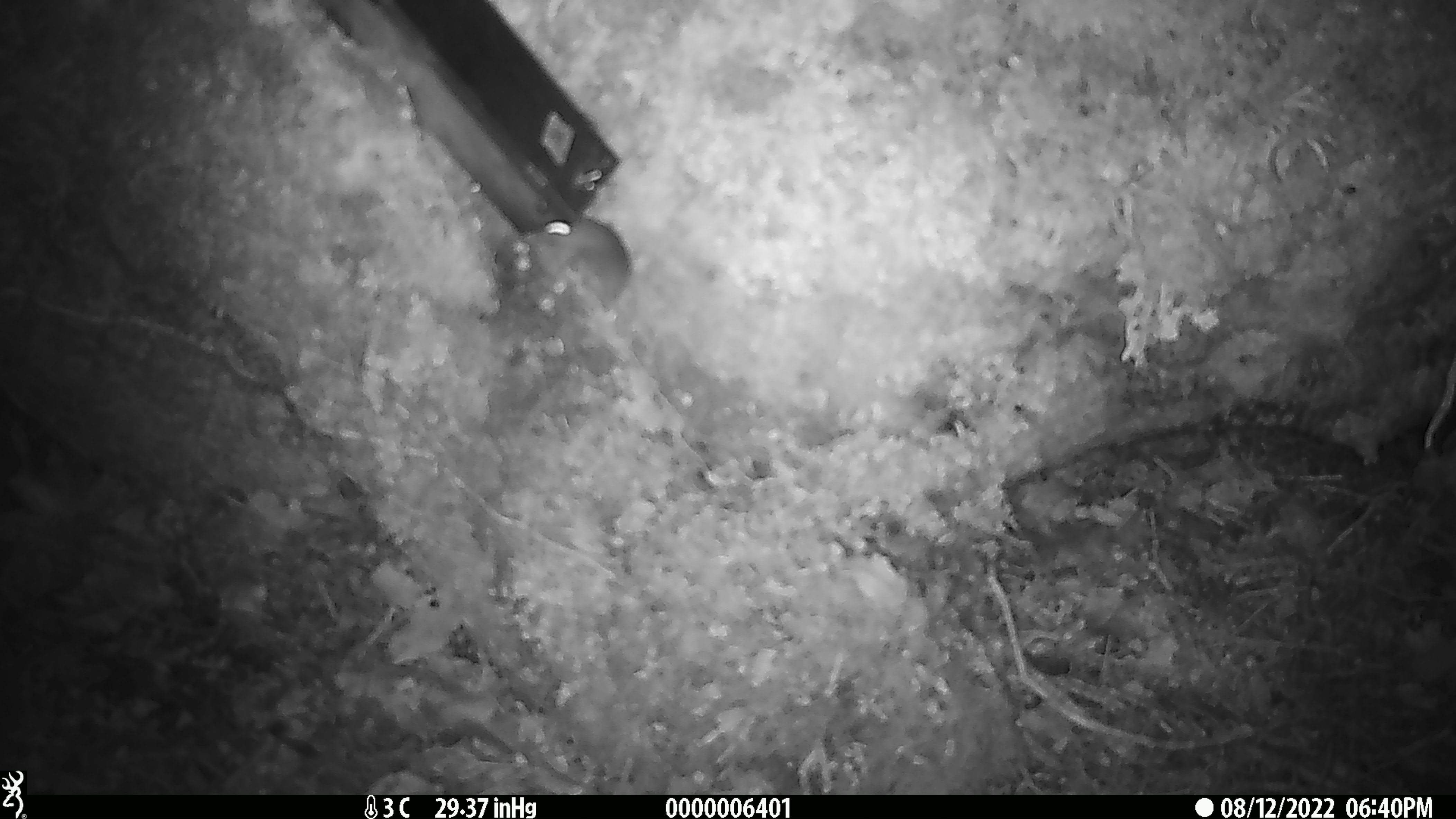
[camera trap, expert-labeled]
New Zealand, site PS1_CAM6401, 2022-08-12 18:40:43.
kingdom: Animalia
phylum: Chordata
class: Mammalia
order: Rodentia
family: Muridae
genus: Mus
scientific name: Mus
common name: mouse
Mouse (Mus).